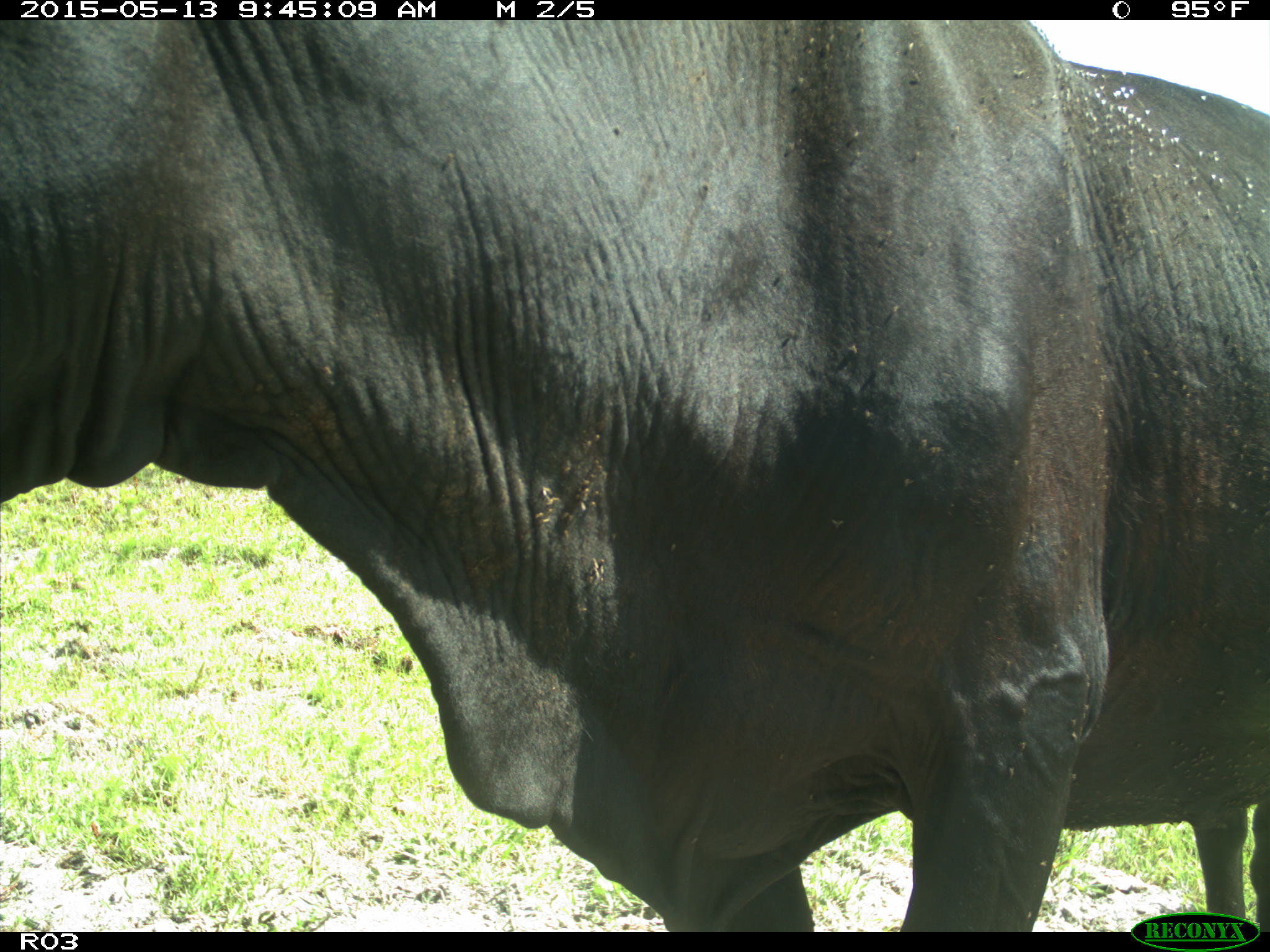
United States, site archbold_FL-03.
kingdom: Animalia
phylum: Chordata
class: Mammalia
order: Artiodactyla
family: Bovidae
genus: Bos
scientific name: Bos taurus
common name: domestic cow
Bos taurus (domestic cow).